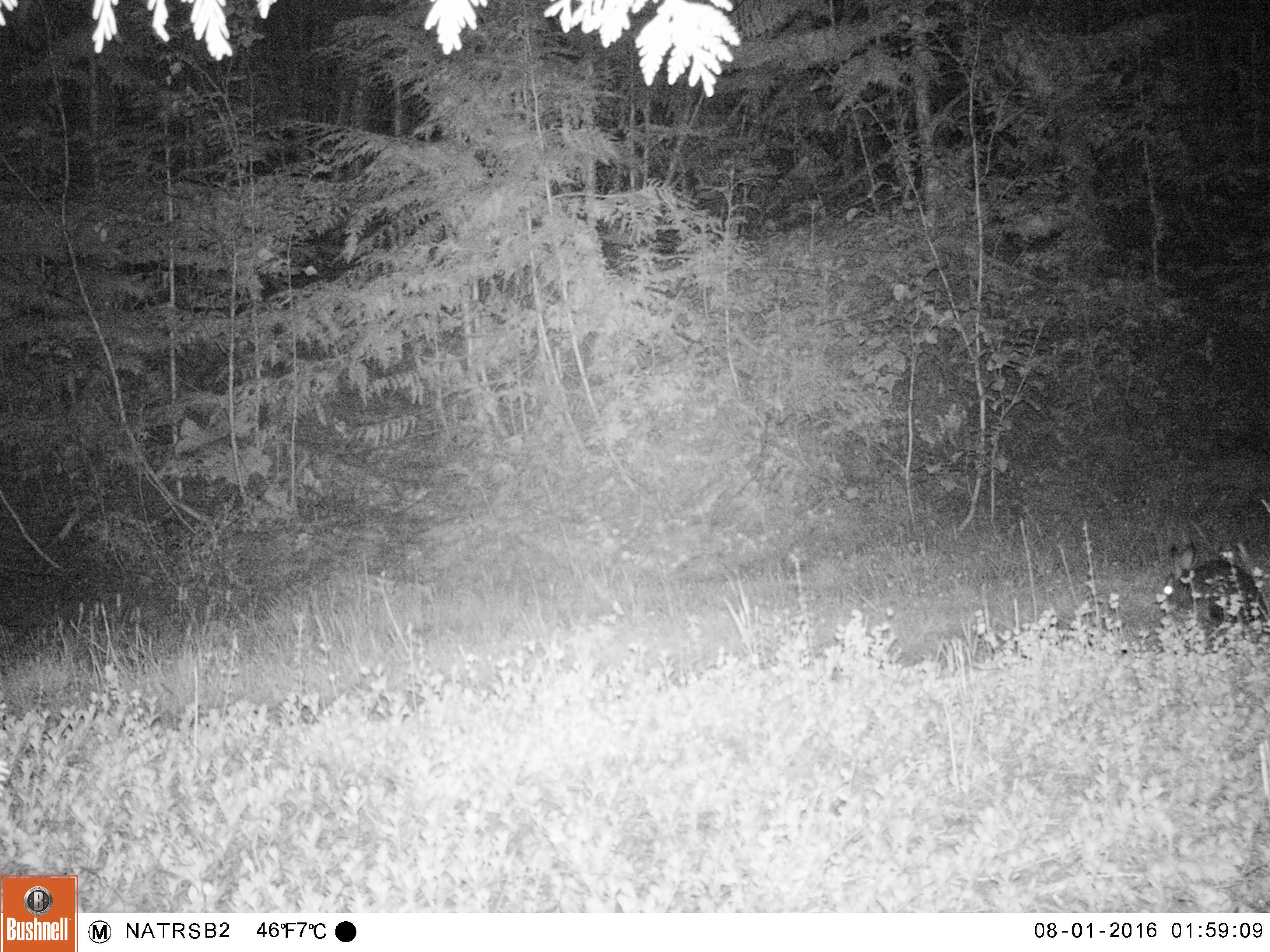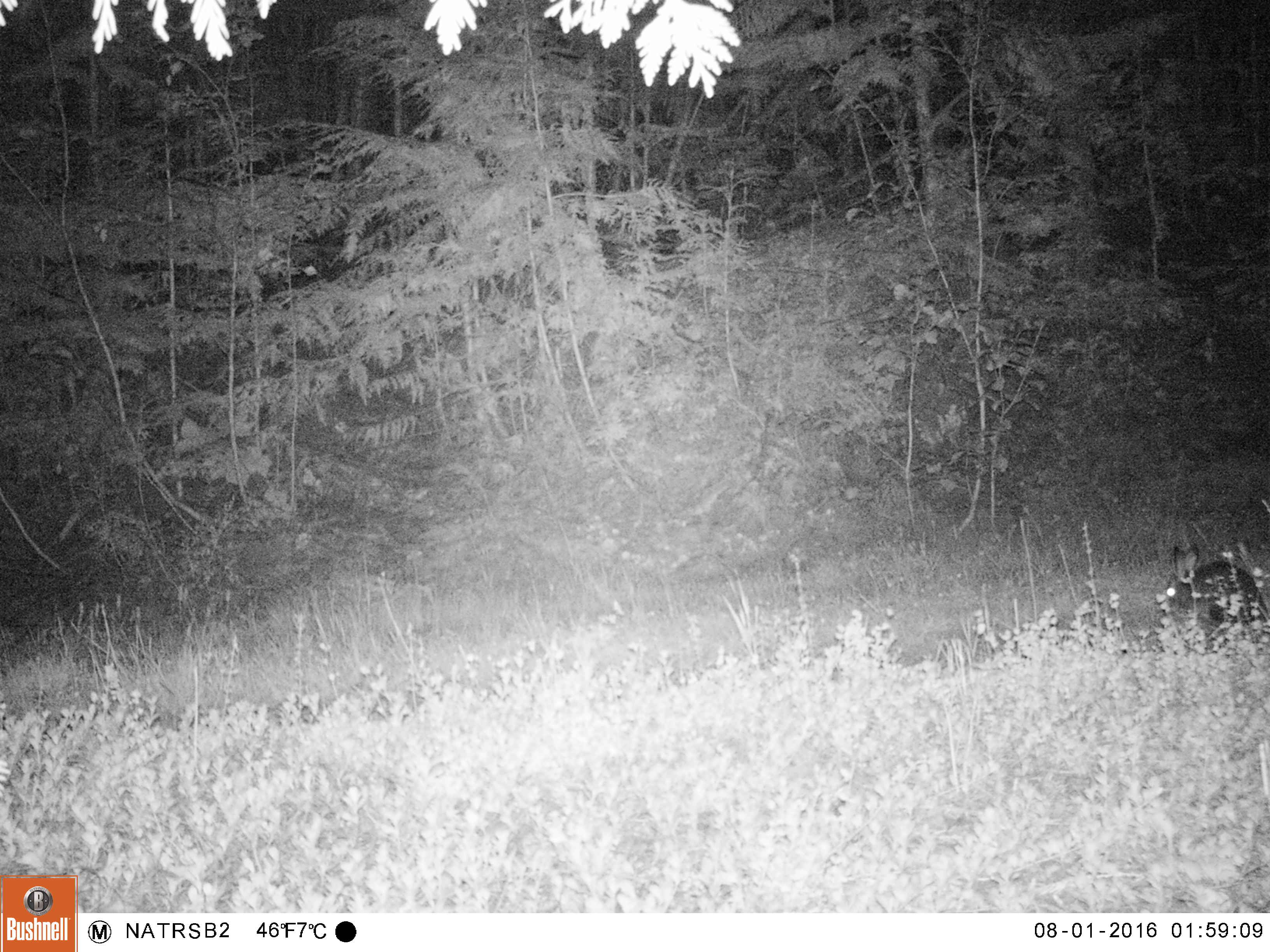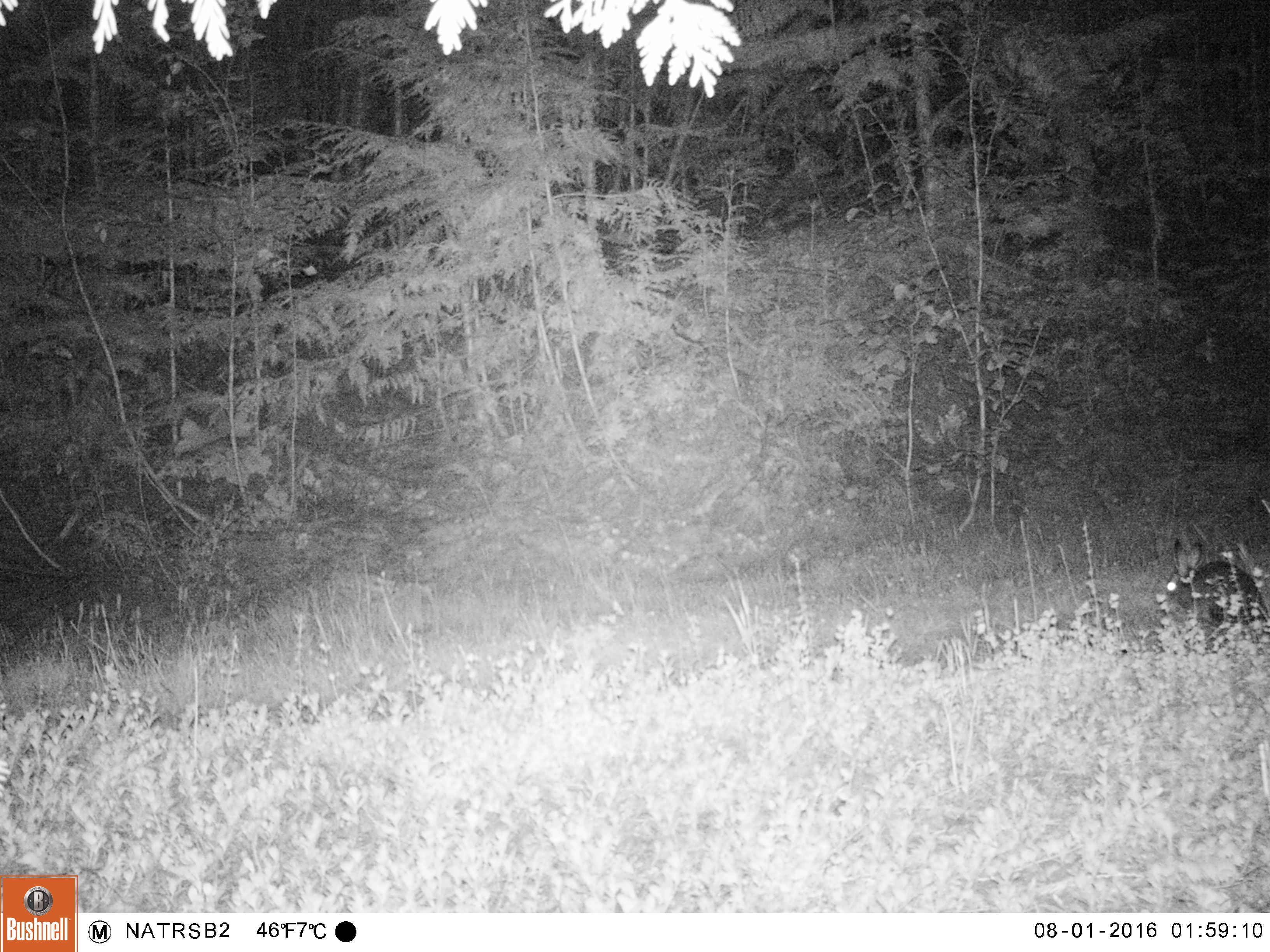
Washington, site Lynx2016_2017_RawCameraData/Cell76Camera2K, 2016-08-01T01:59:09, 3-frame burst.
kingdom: Animalia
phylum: Chordata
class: Mammalia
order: Lagomorpha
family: Leporidae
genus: Lepus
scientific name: Lepus americanus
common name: snowshoe hare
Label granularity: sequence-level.